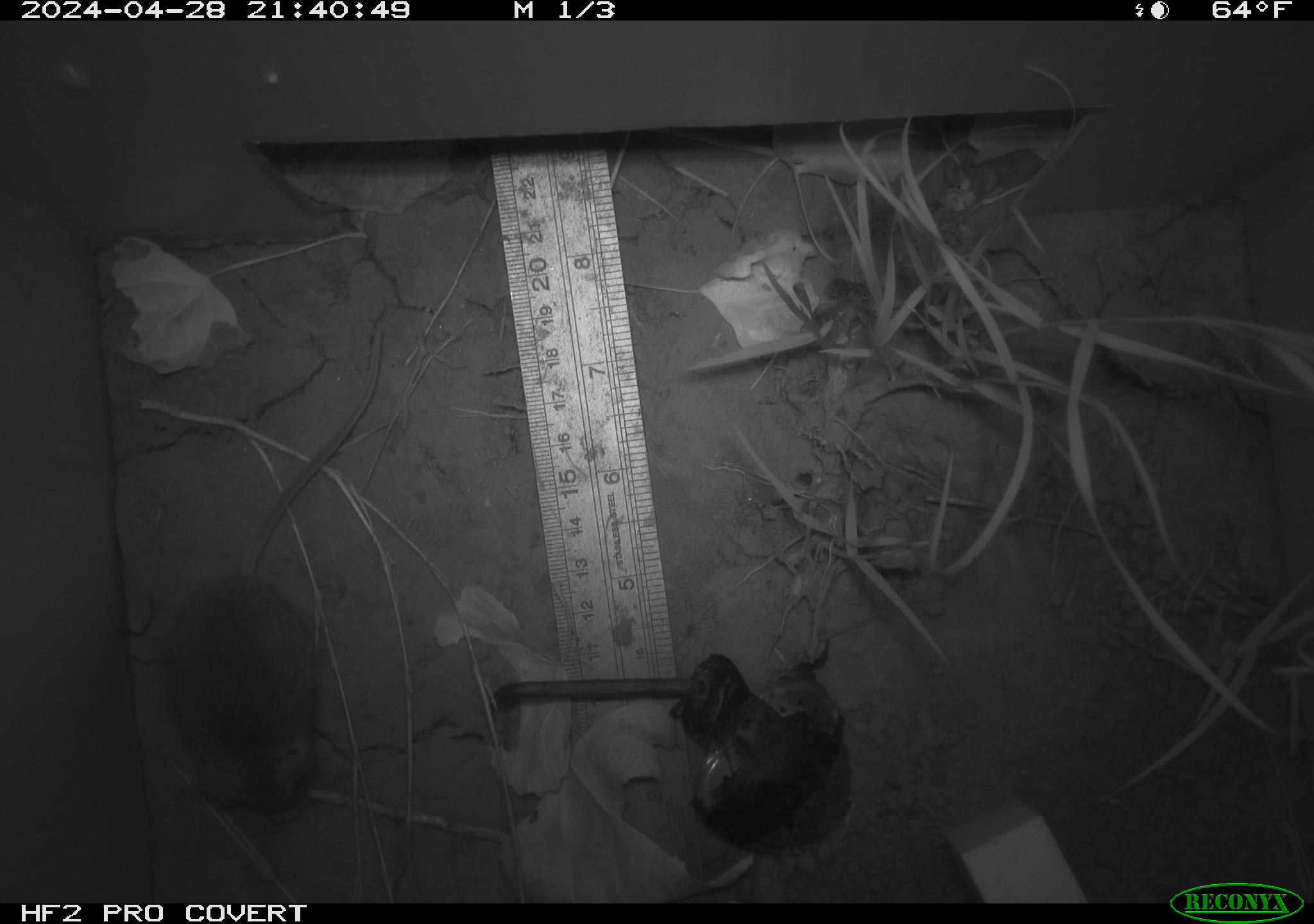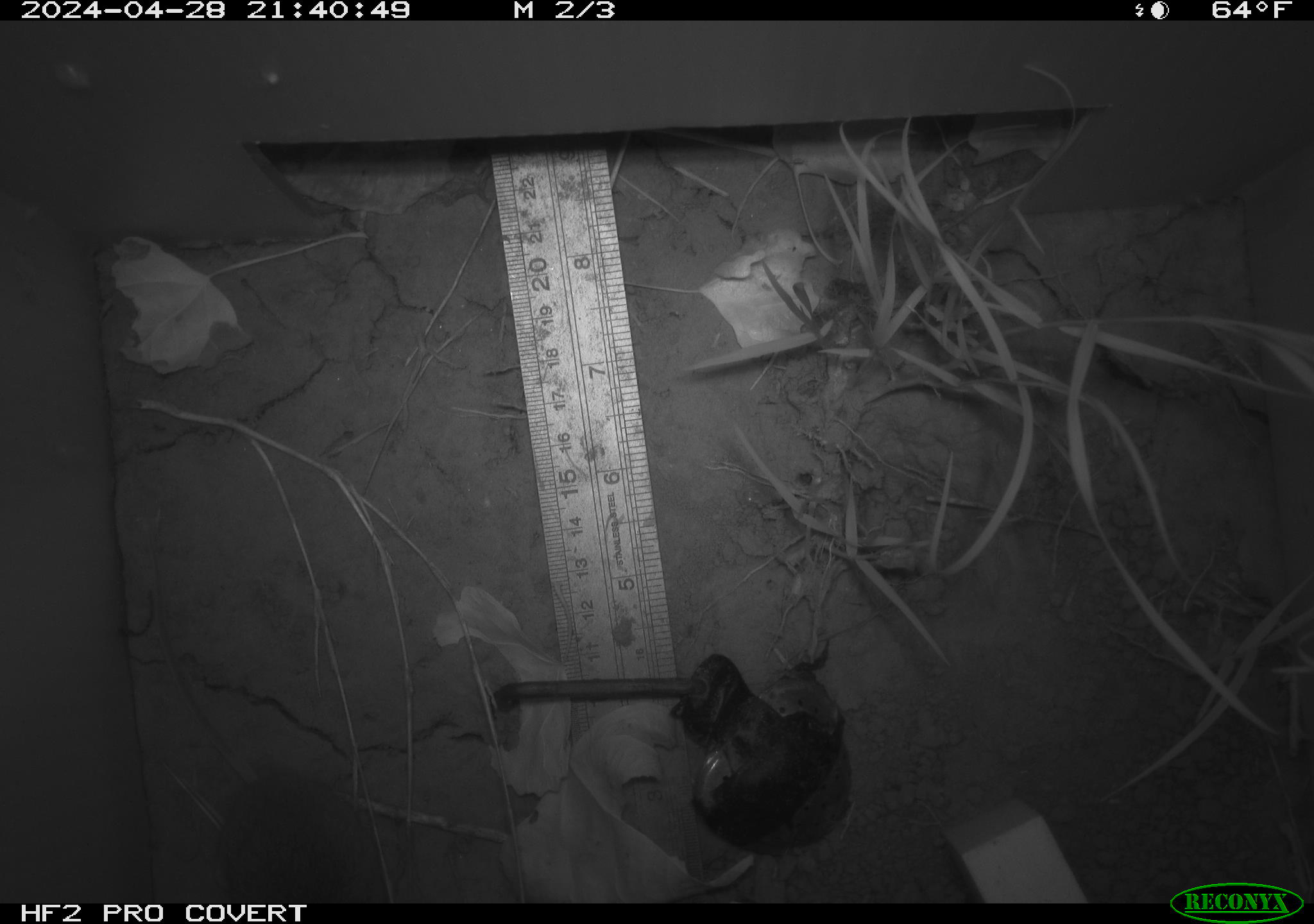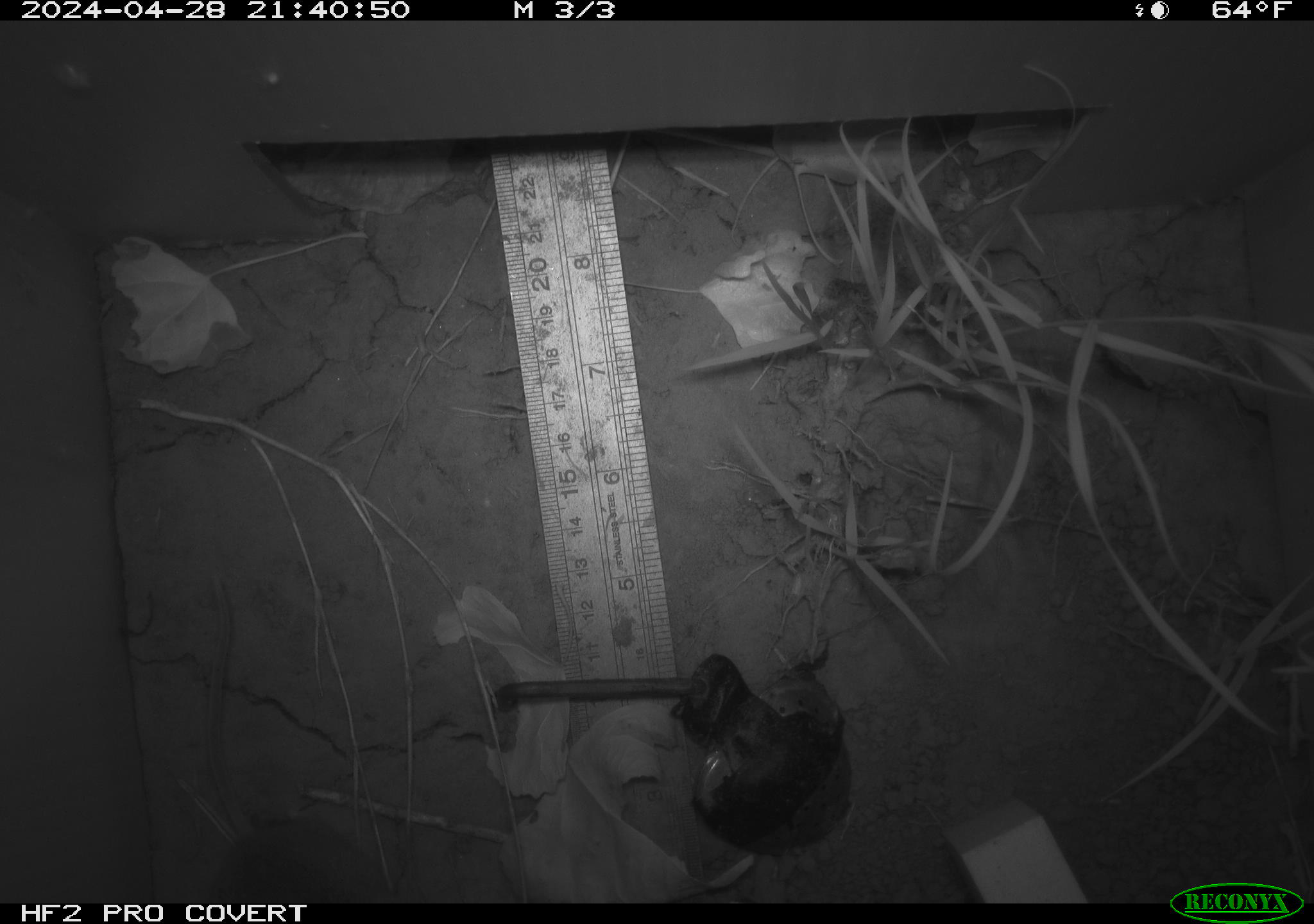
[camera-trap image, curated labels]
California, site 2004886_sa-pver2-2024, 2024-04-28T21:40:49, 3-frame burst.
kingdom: Animalia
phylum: Chordata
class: Mammalia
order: Rodentia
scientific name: Rodentia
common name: mouse species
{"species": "mouse species (Rodentia)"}